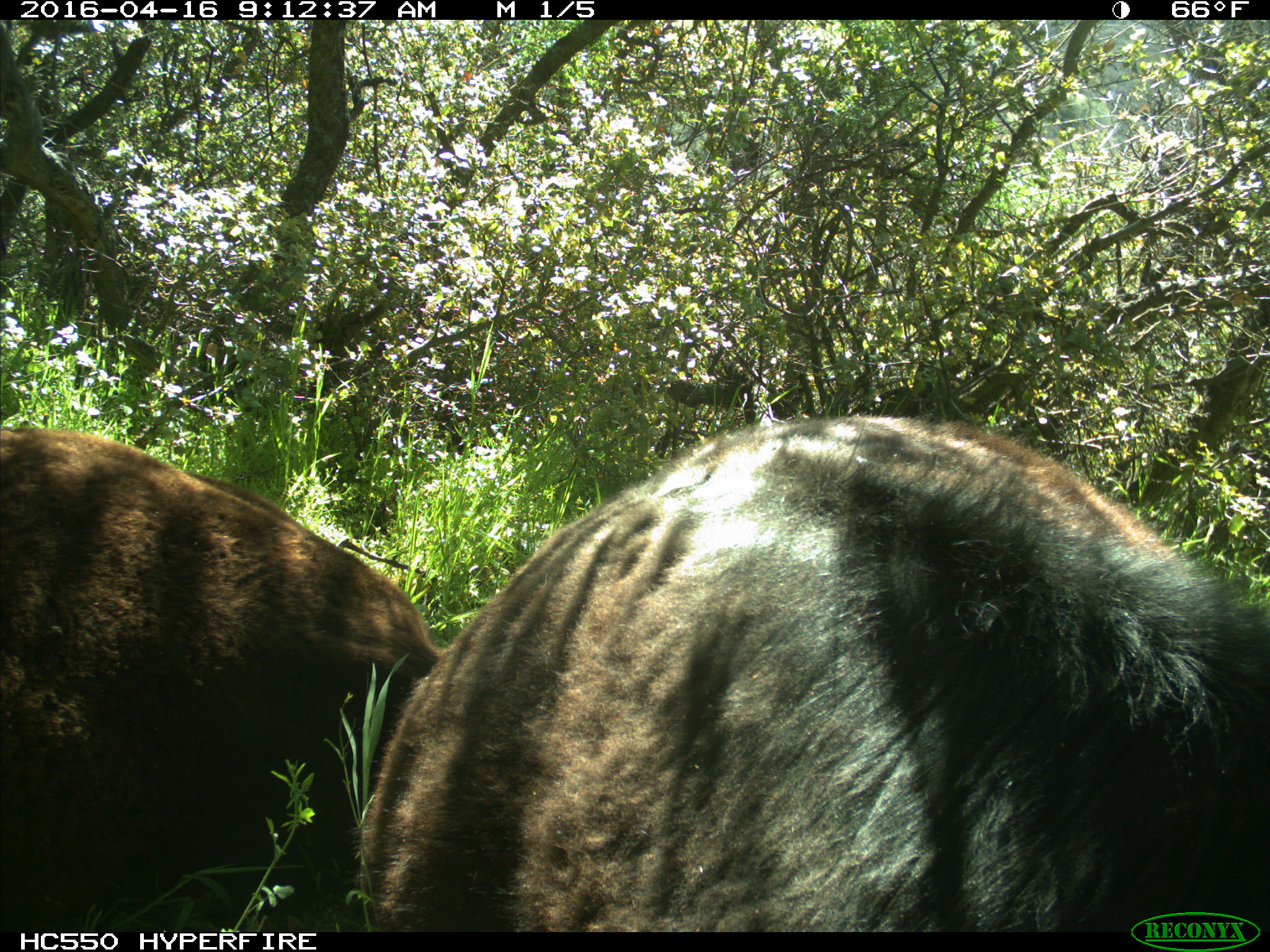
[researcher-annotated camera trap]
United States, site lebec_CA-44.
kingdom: Animalia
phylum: Chordata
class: Mammalia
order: Artiodactyla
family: Bovidae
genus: Bos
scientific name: Bos taurus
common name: domestic cow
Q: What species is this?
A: Bos taurus (domestic cow).